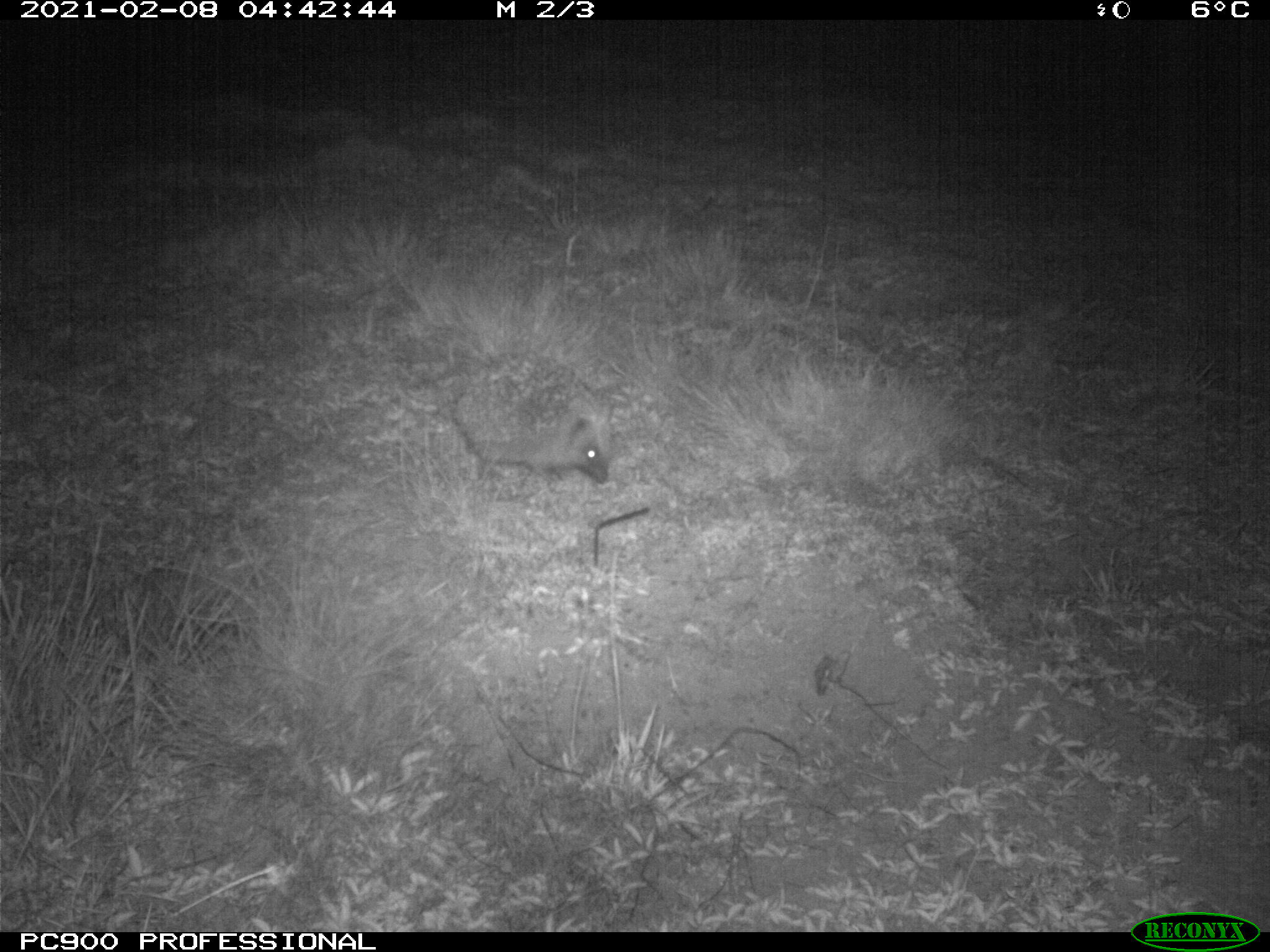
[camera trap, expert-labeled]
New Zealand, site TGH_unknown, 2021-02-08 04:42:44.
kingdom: Animalia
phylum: Chordata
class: Mammalia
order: Eulipotyphla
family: Erinaceidae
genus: Erinaceus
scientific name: Erinaceus europaeus europaeus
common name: european hedgehog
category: hedgehog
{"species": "hedgehog (european hedgehog) (Erinaceus europaeus europaeus)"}